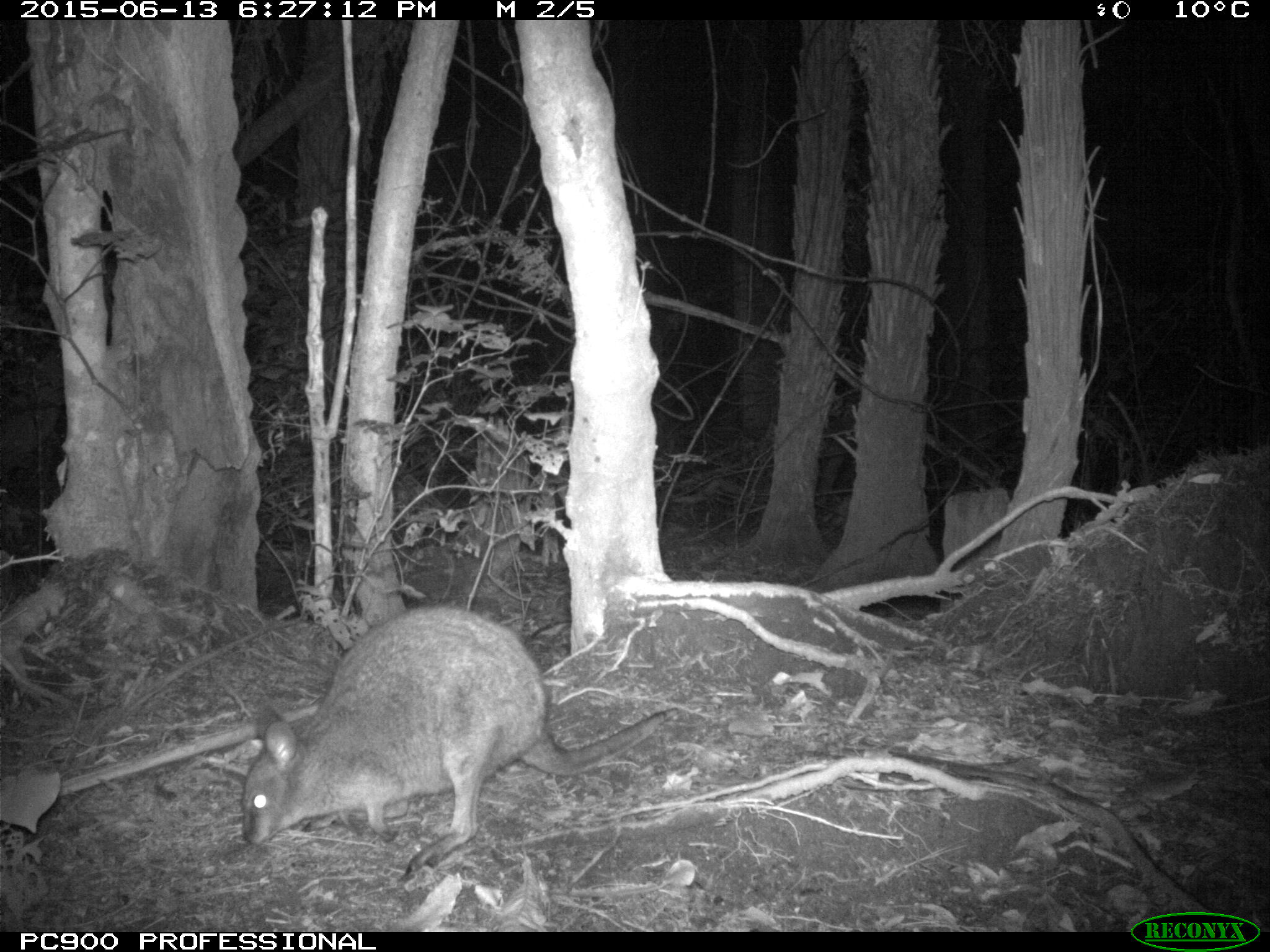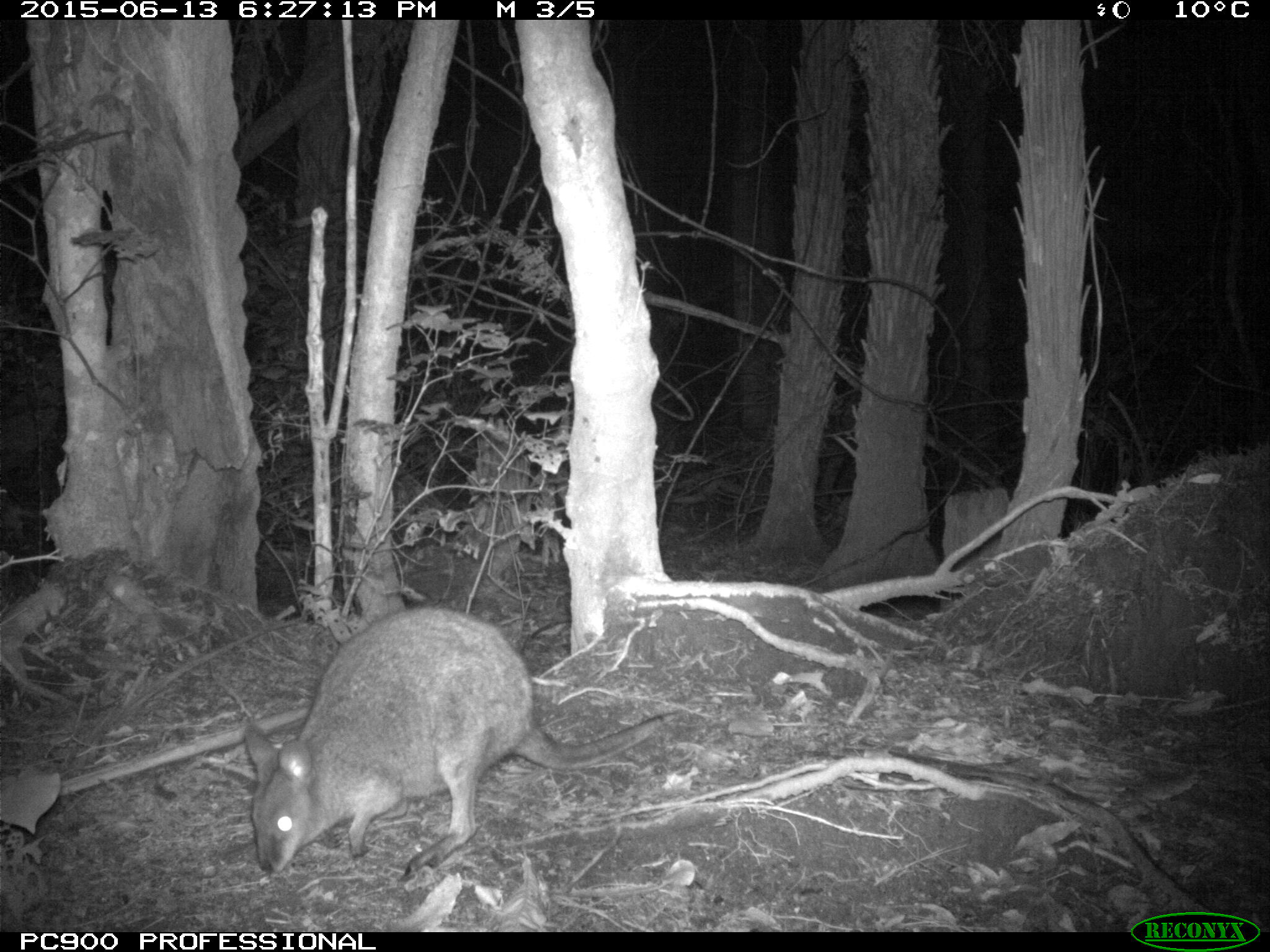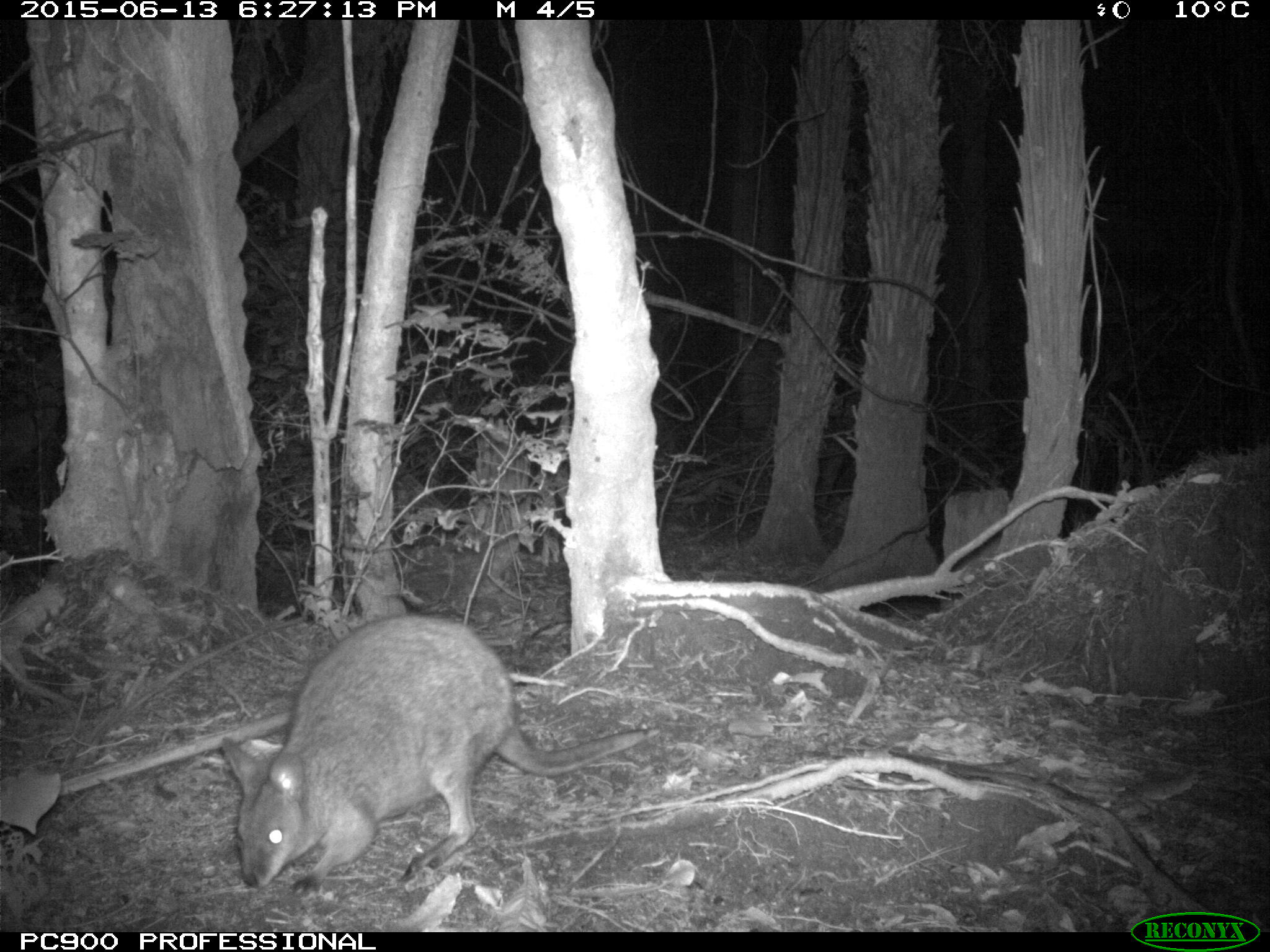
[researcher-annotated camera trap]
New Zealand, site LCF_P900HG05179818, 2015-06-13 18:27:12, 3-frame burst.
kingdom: Animalia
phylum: Chordata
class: Mammalia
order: Diprotodontia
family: Macropodidae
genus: Notamacropus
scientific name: Notamacropus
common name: wallaby